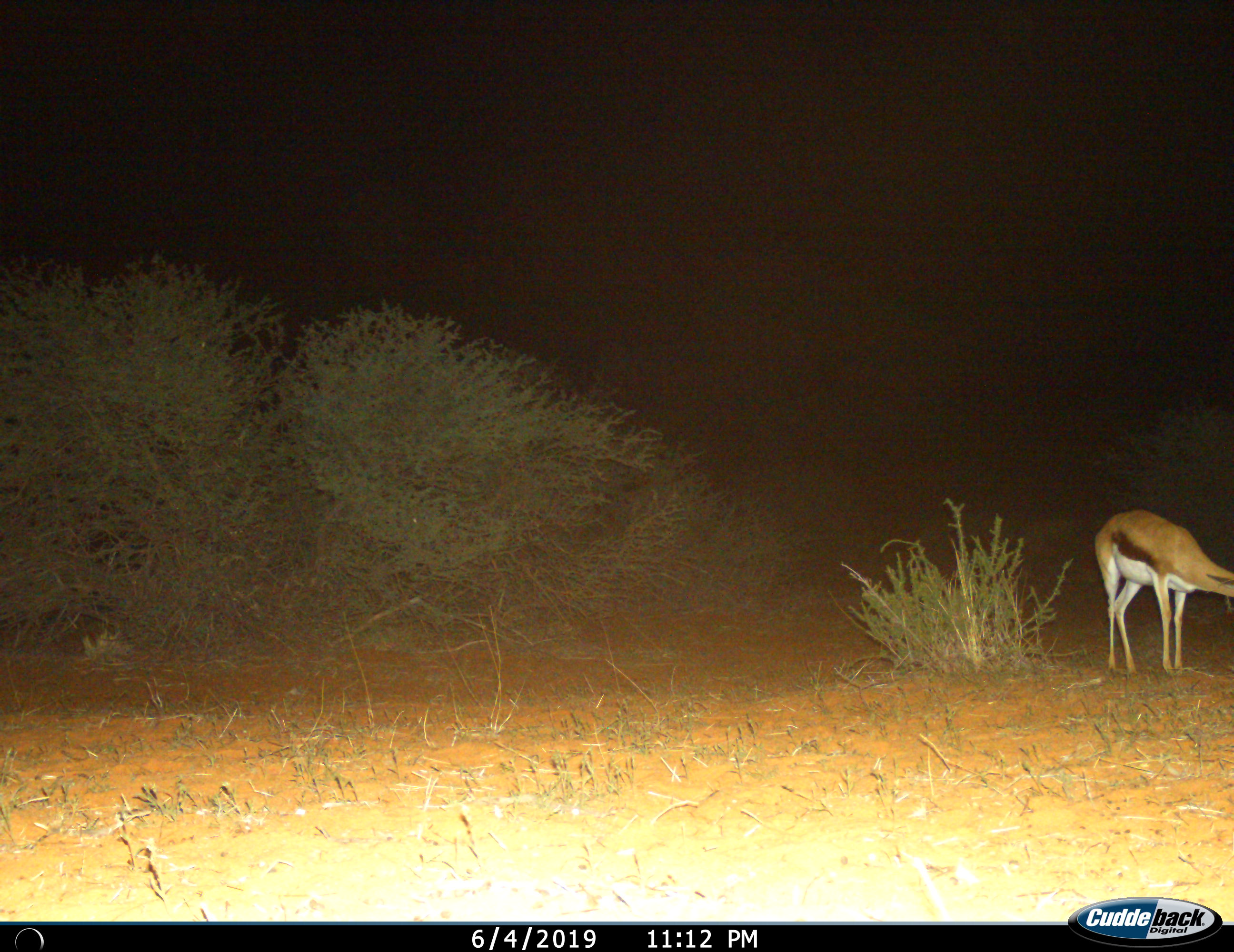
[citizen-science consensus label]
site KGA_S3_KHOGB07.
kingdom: Animalia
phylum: Chordata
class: Mammalia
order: Artiodactyla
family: Bovidae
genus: Antidorcas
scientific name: Antidorcas marsupialis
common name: springbok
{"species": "springbok (Antidorcas marsupialis)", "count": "1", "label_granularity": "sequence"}